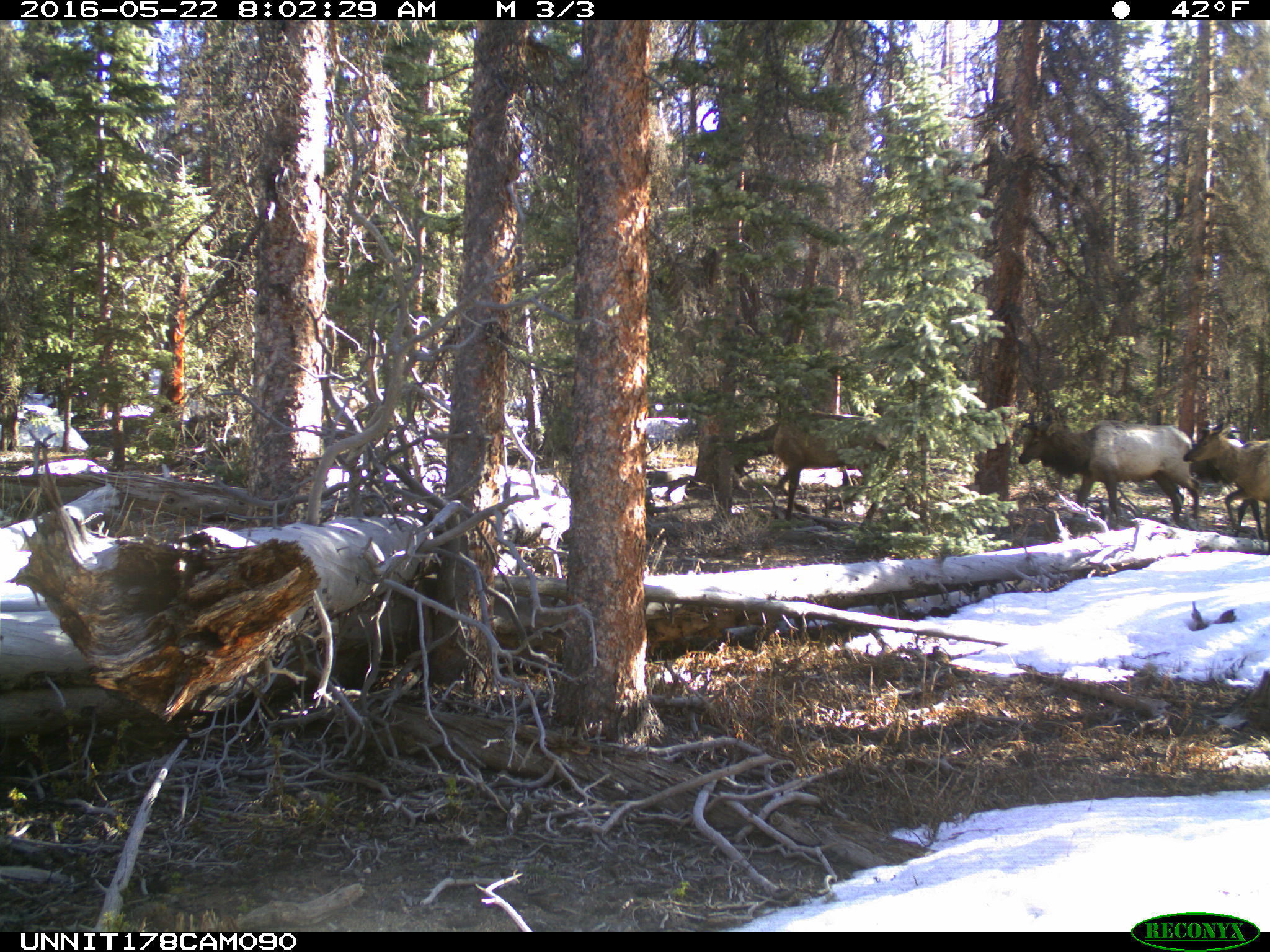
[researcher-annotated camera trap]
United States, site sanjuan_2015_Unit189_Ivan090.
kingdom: Animalia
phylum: Chordata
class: Mammalia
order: Artiodactyla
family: Cervidae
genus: Cervus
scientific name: Cervus elaphus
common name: red deer